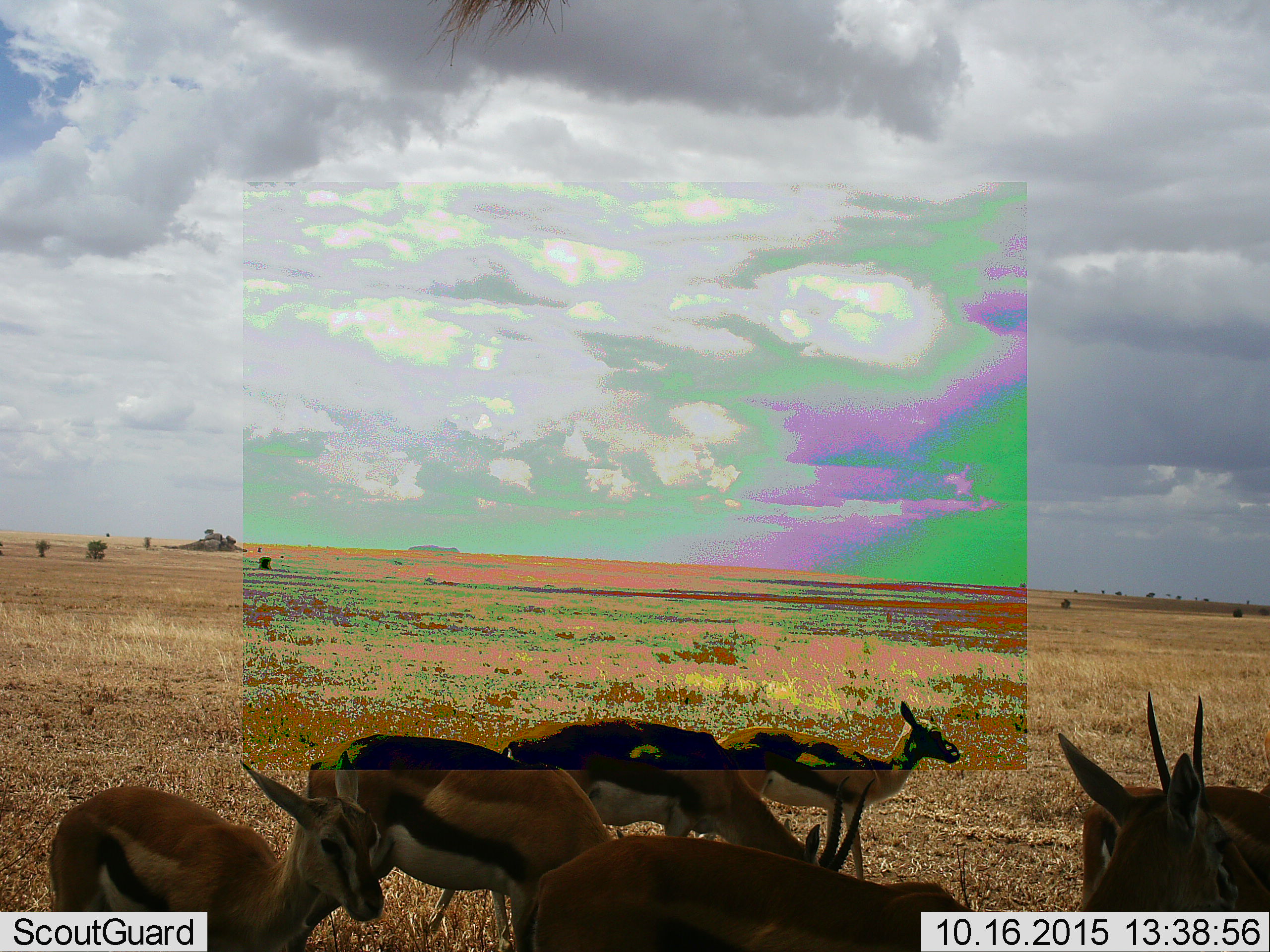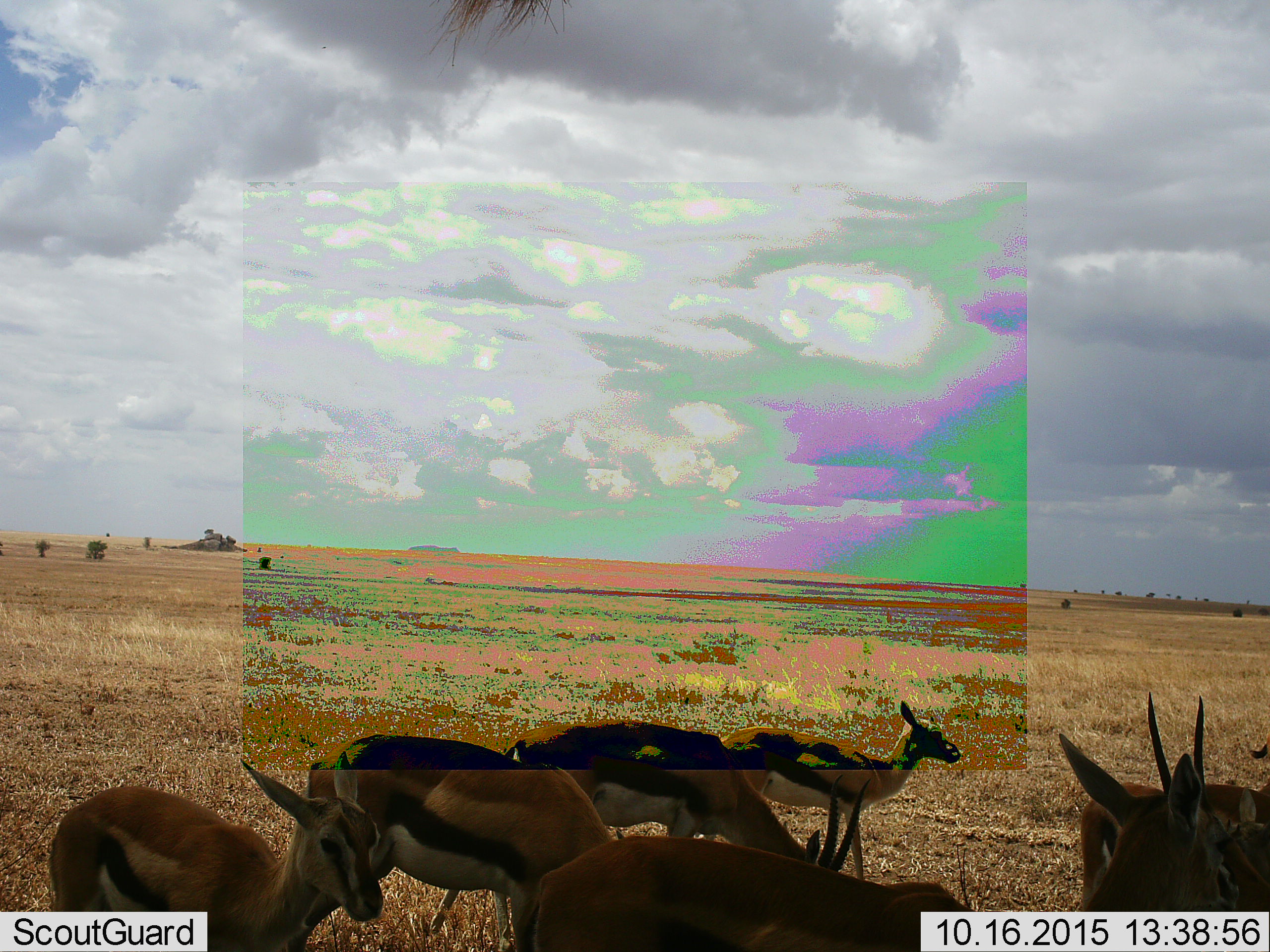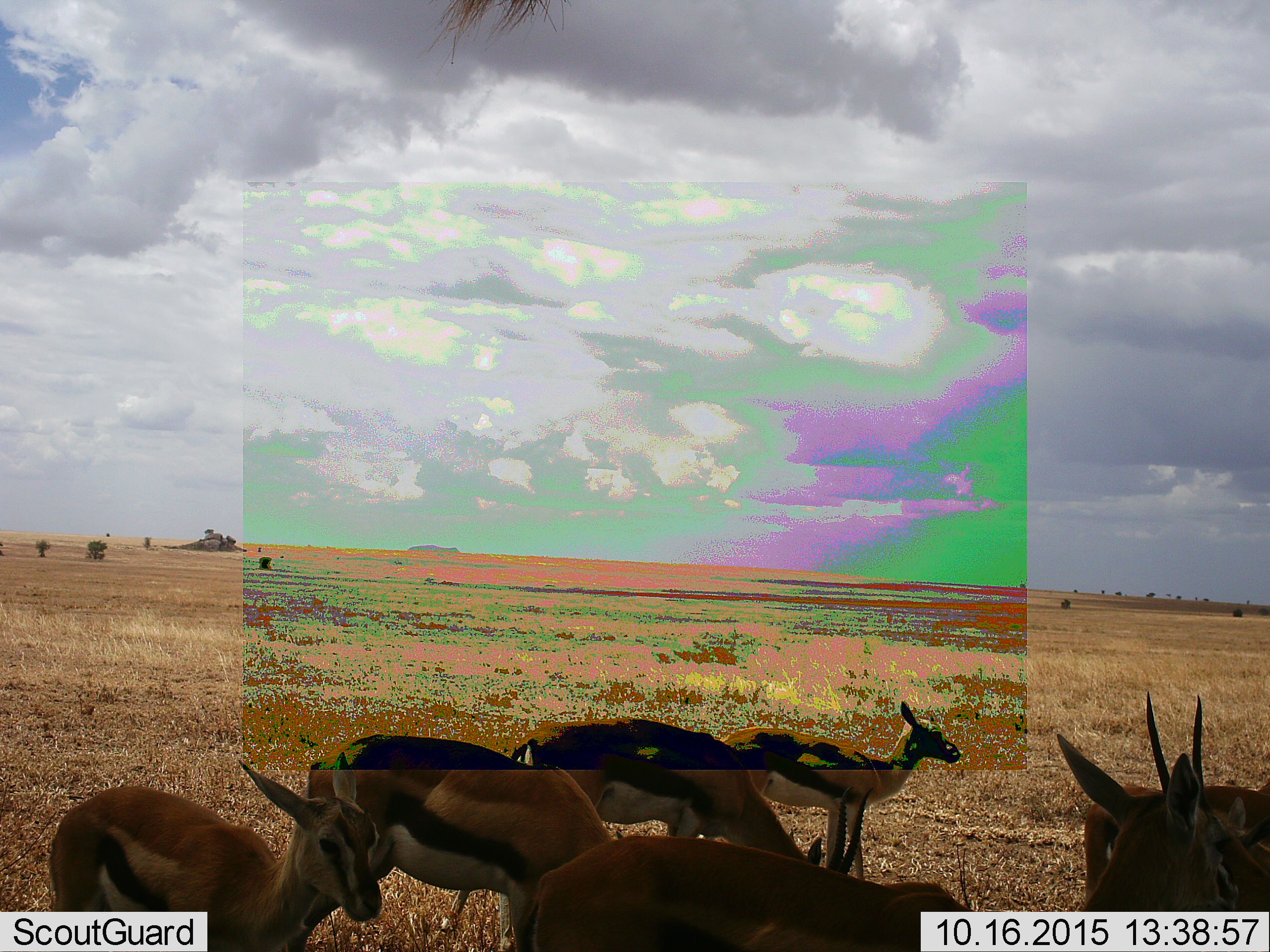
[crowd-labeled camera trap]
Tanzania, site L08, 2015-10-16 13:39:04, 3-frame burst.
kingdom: Animalia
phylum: Chordata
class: Mammalia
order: Artiodactyla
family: Bovidae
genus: Eudorcas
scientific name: Eudorcas thomsonii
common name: thomson's gazelle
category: gazellethomsons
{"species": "gazellethomsons (thomson's gazelle) (Eudorcas thomsonii)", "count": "7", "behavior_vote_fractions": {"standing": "90%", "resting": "0%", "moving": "10%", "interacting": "10%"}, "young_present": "30%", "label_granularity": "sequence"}